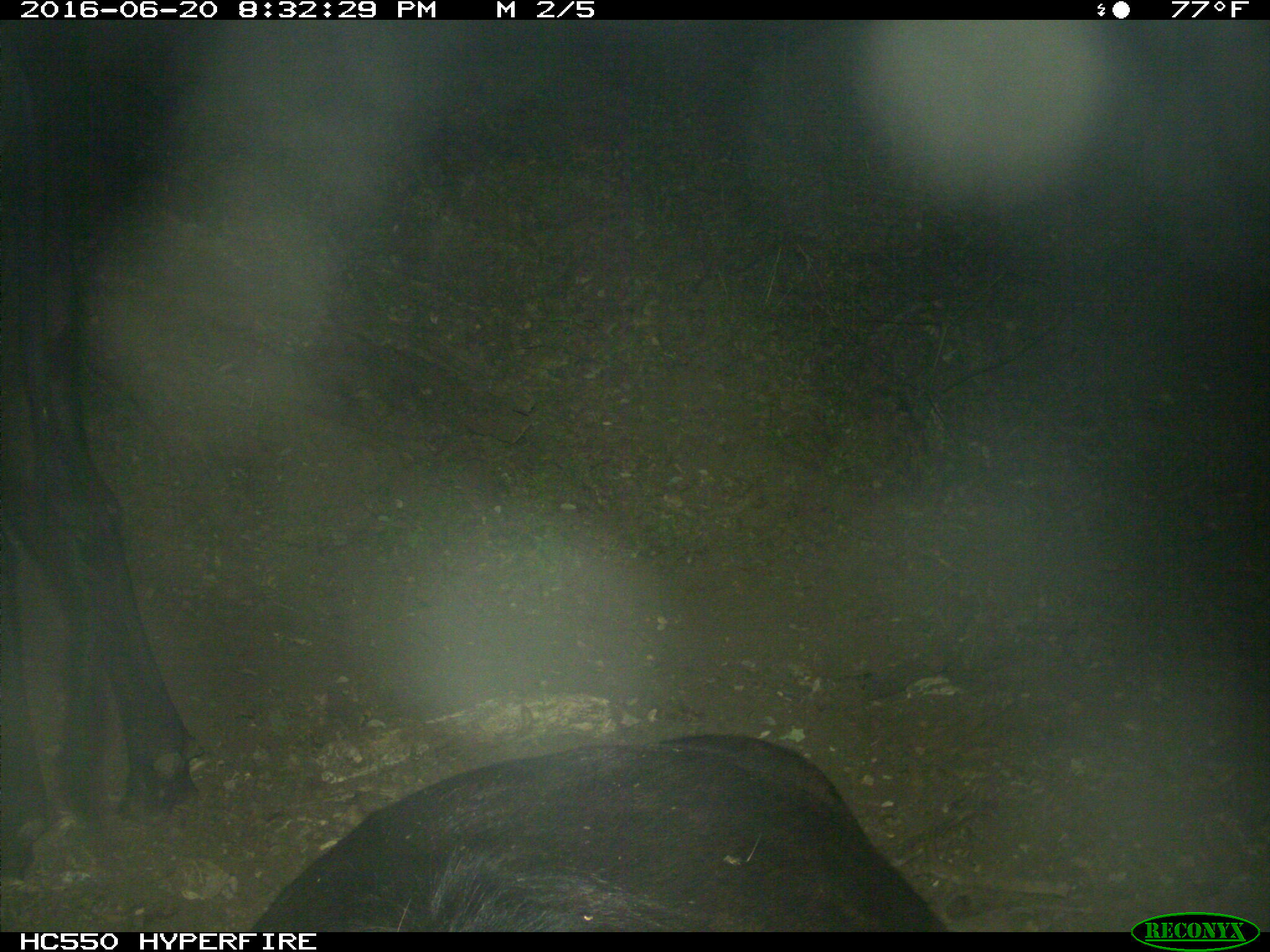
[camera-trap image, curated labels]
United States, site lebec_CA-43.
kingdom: Animalia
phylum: Chordata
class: Mammalia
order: Artiodactyla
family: Bovidae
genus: Bos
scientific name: Bos taurus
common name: domestic cow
Bos taurus (domestic cow).